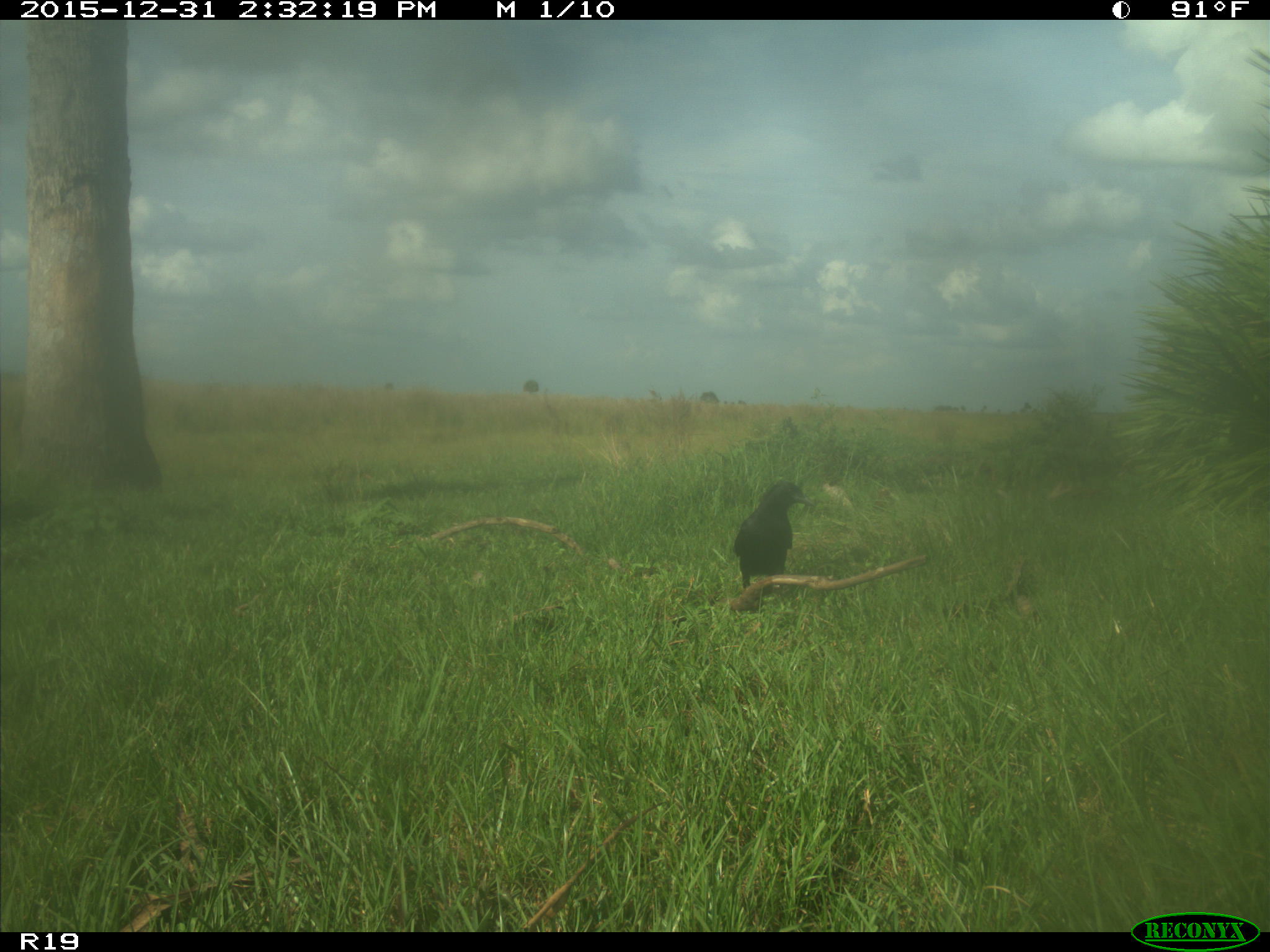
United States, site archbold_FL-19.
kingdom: Animalia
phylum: Chordata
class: Aves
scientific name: Aves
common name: birds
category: unidentified bird